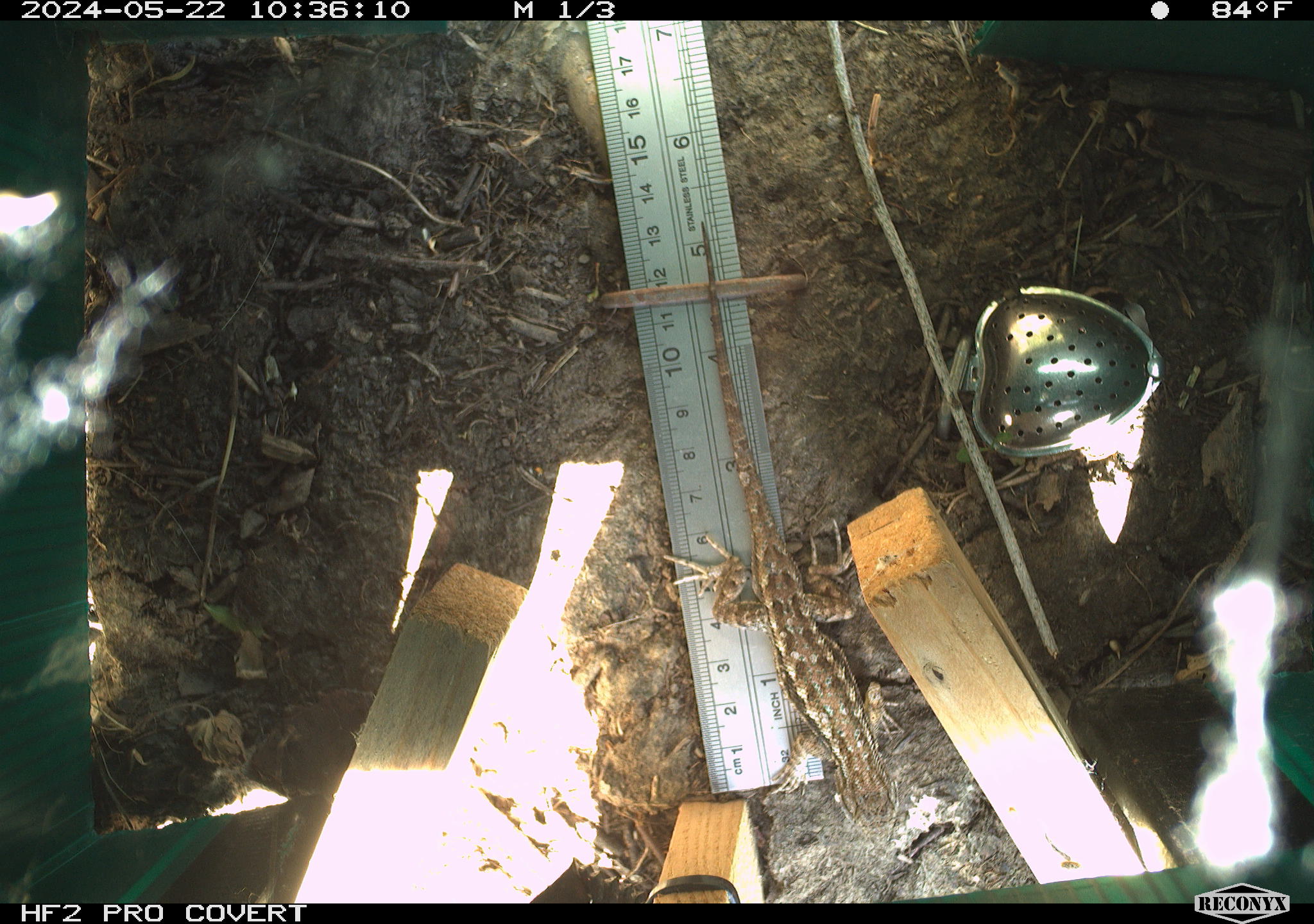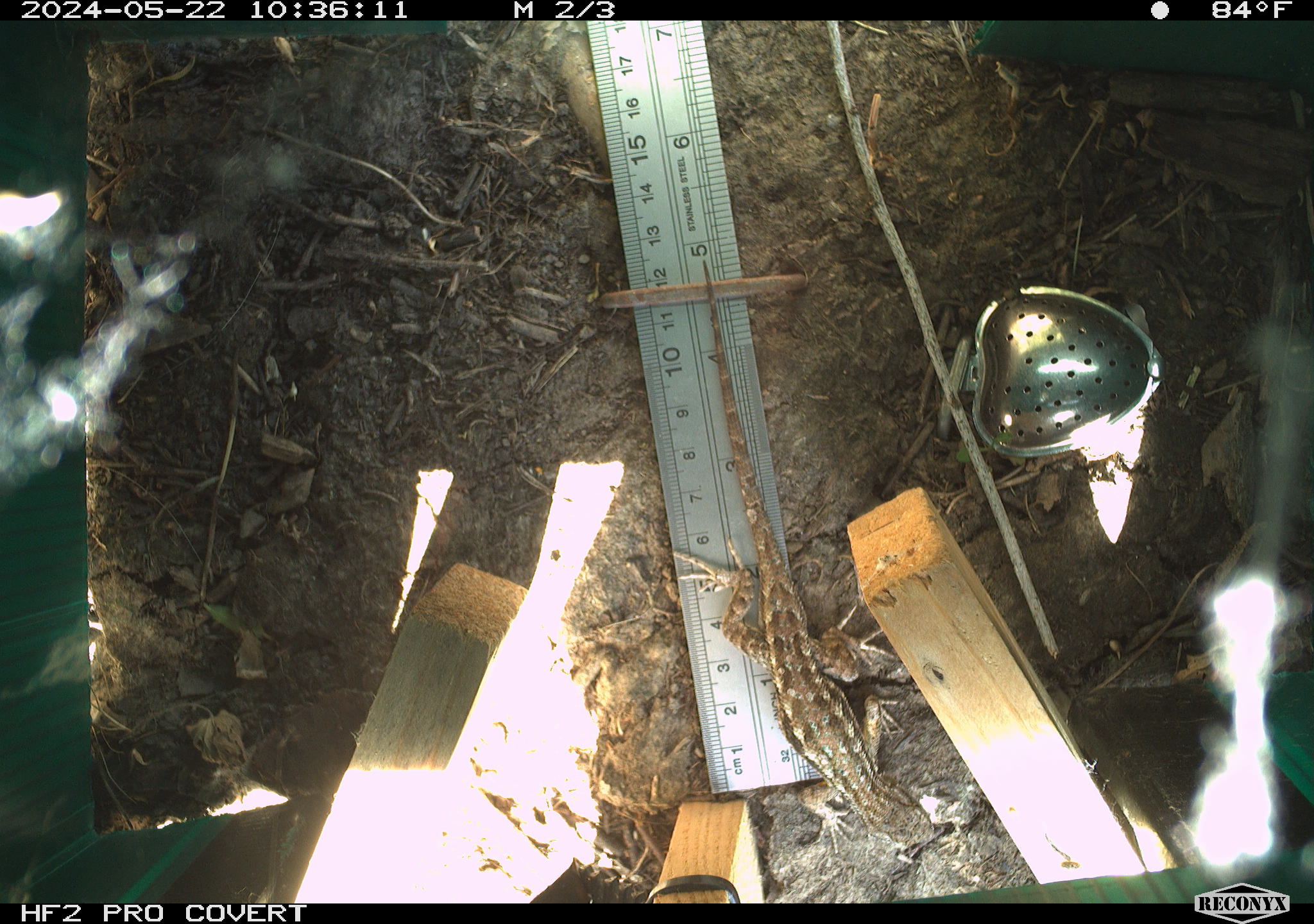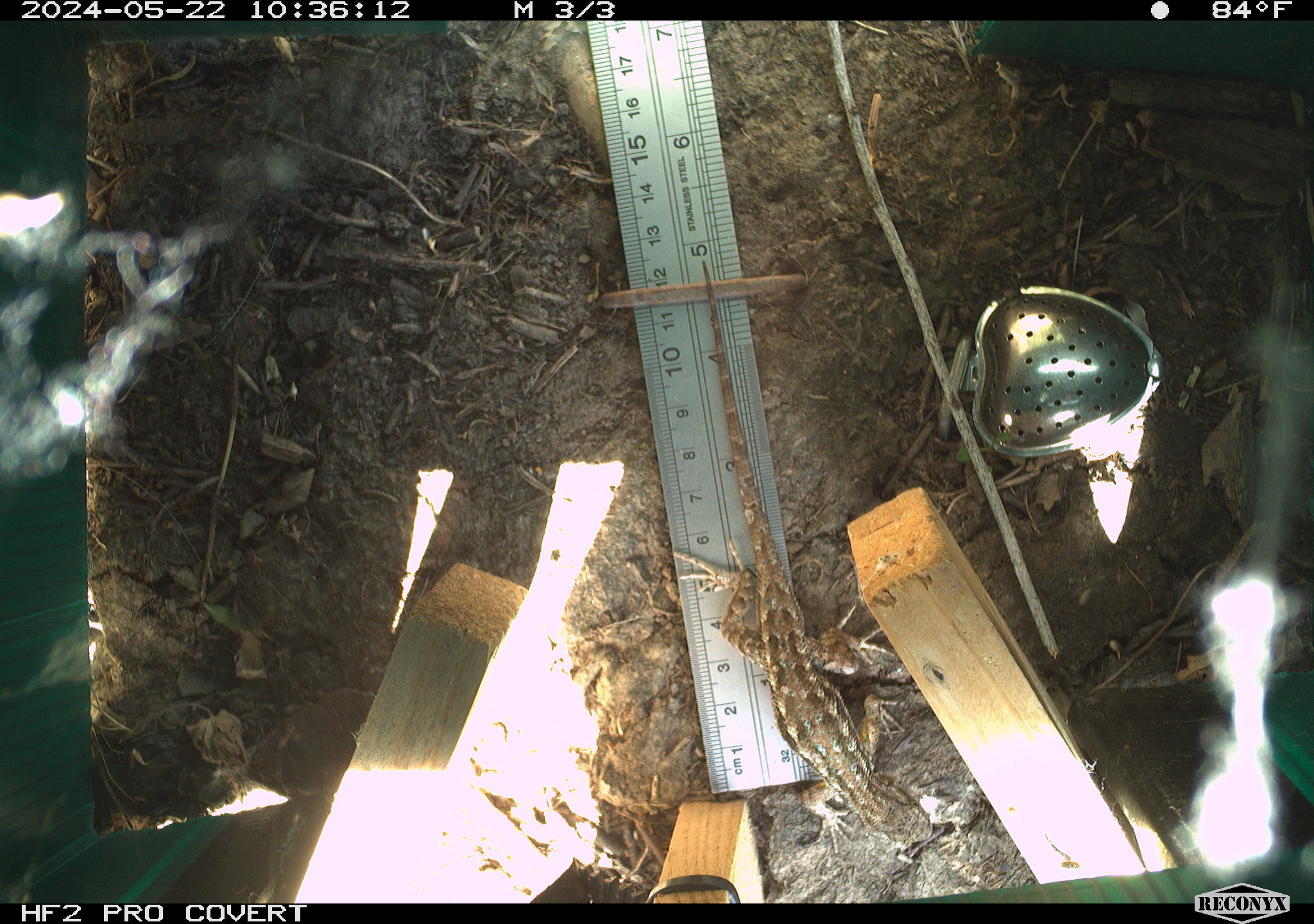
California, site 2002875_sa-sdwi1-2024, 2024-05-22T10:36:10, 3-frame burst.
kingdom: Animalia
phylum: Chordata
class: Reptilia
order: Squamata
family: Phrynosomatidae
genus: Sceloporus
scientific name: Sceloporus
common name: spiny lizards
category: sceloporus species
Sceloporus species (spiny lizards) (Sceloporus).